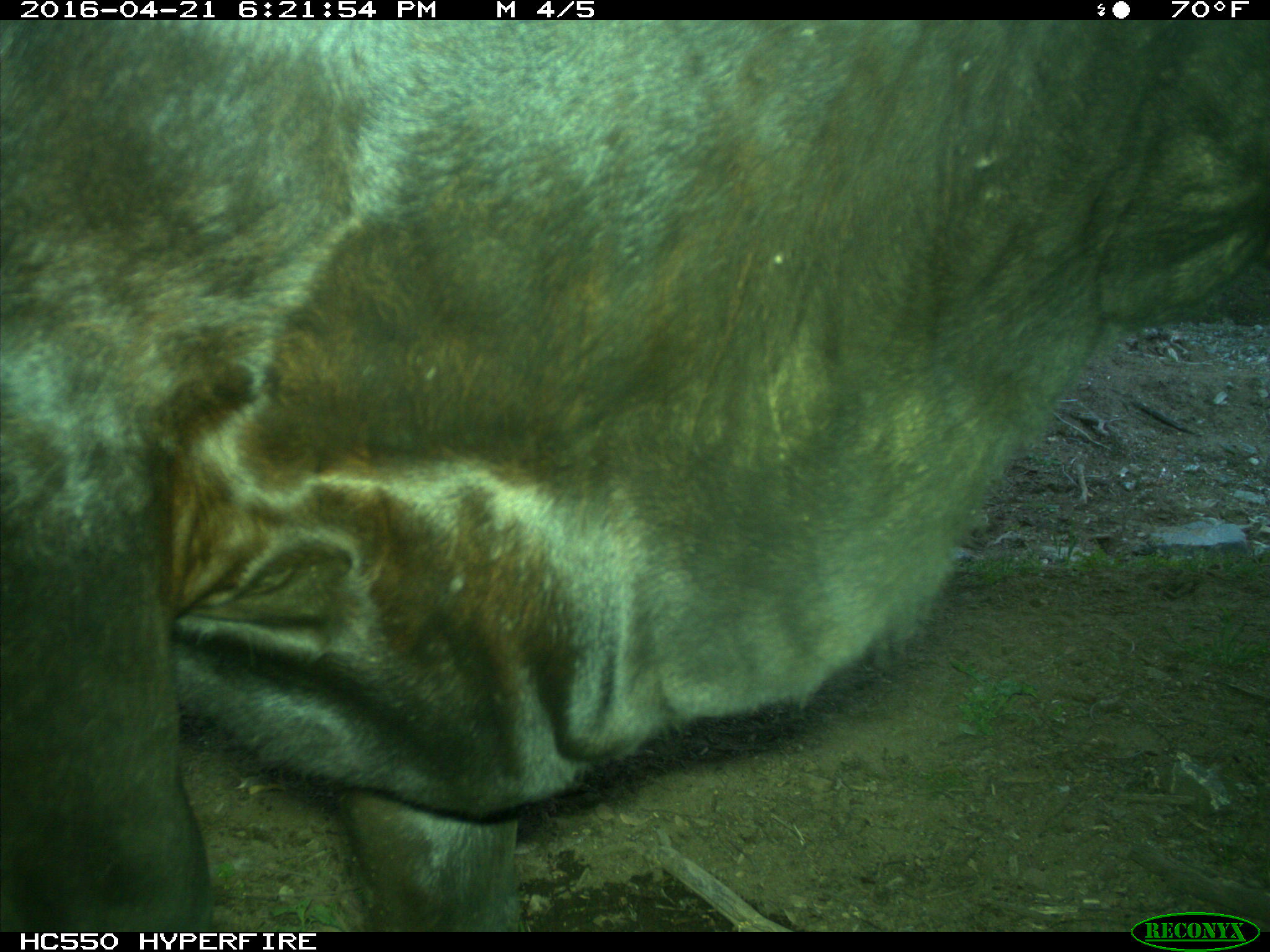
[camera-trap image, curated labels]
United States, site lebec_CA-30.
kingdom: Animalia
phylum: Chordata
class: Mammalia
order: Artiodactyla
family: Bovidae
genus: Bos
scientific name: Bos taurus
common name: domestic cow